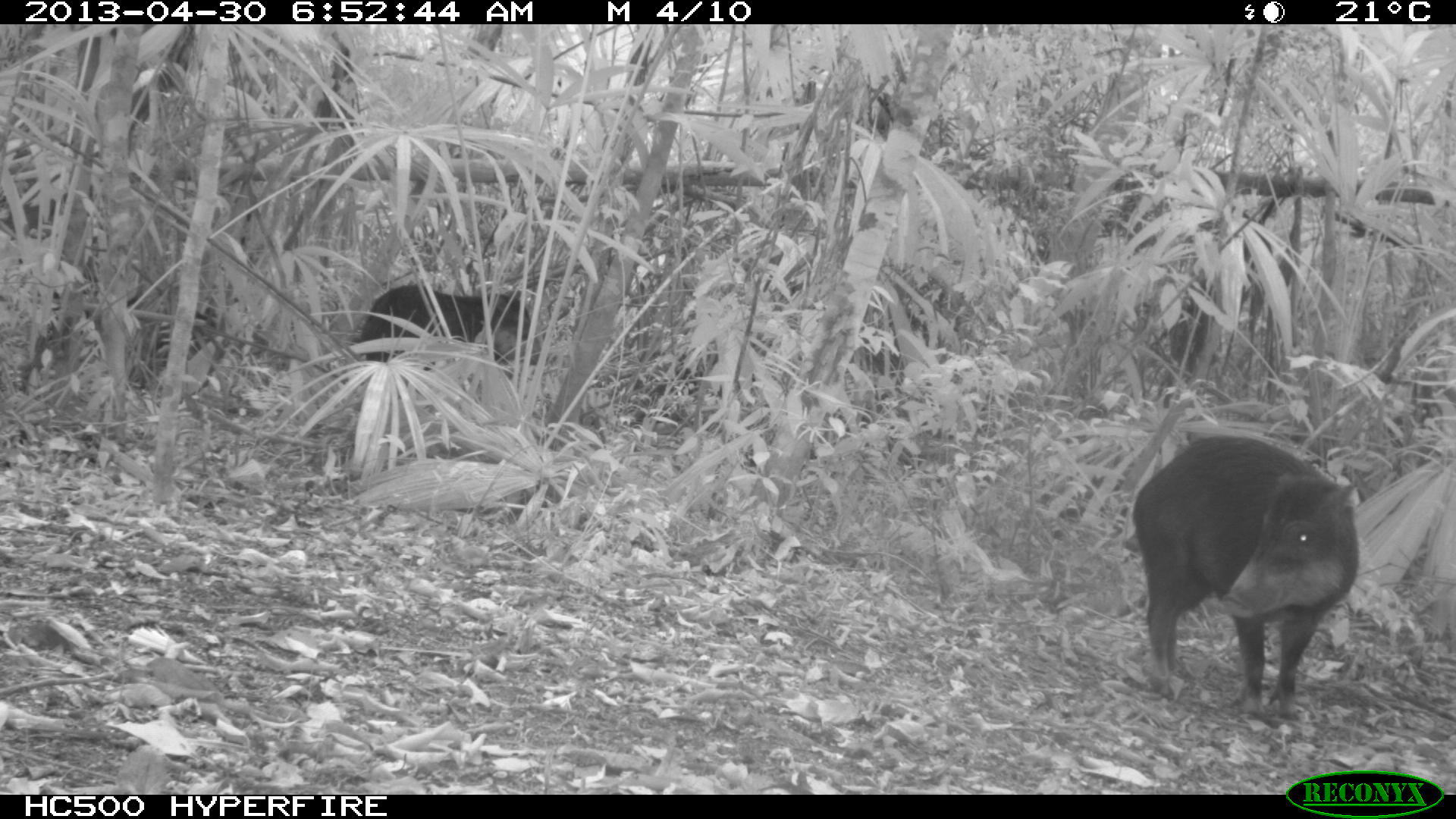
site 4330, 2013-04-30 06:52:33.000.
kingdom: Animalia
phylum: Chordata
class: Mammalia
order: Artiodactyla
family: Tayassuidae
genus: Tayassu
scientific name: Tayassu pecari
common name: white-lipped peccary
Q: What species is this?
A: Tayassu pecari (white-lipped peccary).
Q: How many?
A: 5.